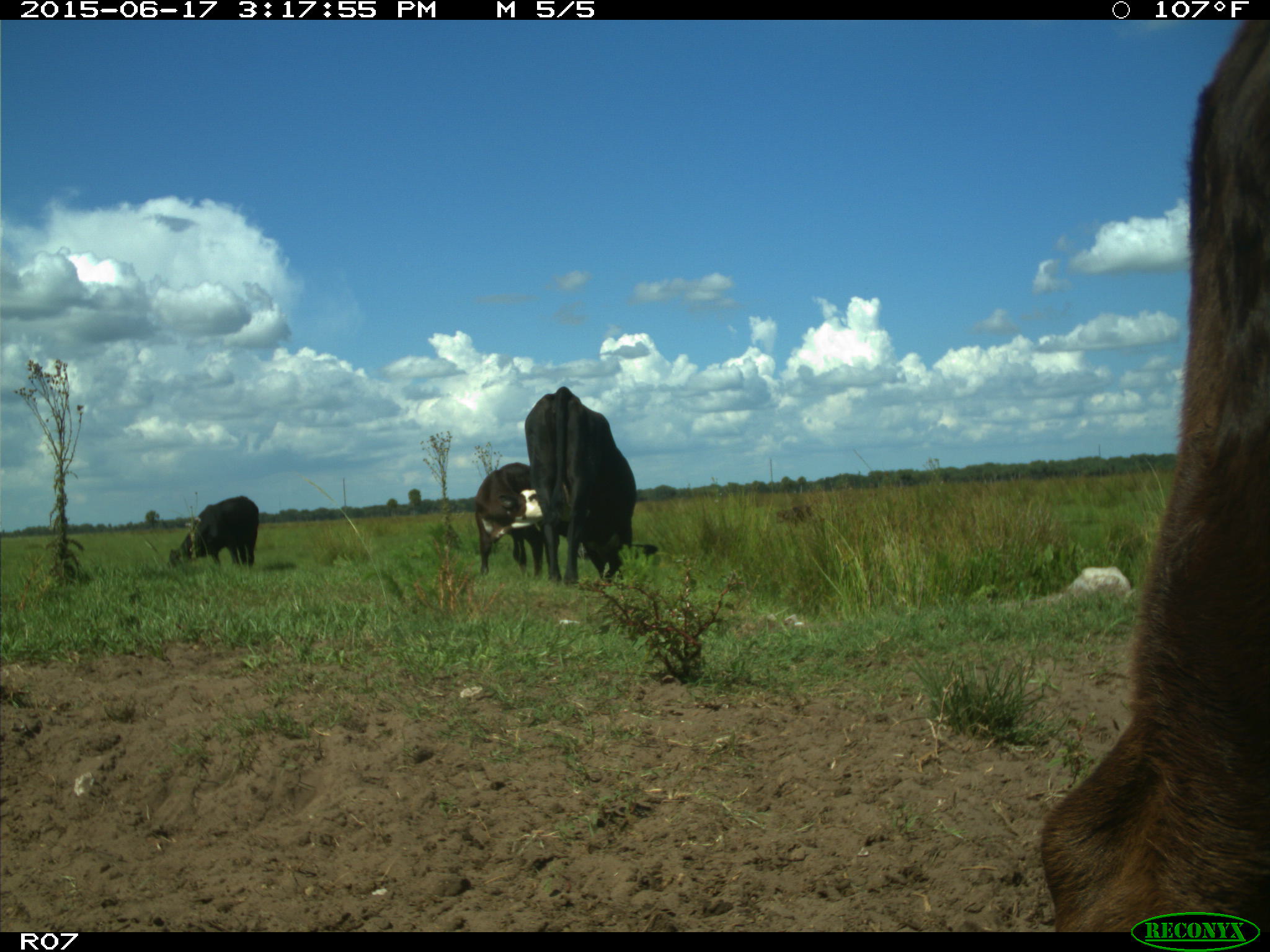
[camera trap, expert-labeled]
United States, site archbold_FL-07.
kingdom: Animalia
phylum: Chordata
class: Mammalia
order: Artiodactyla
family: Bovidae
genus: Bos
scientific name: Bos taurus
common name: domestic cow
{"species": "Bos taurus (domestic cow)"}